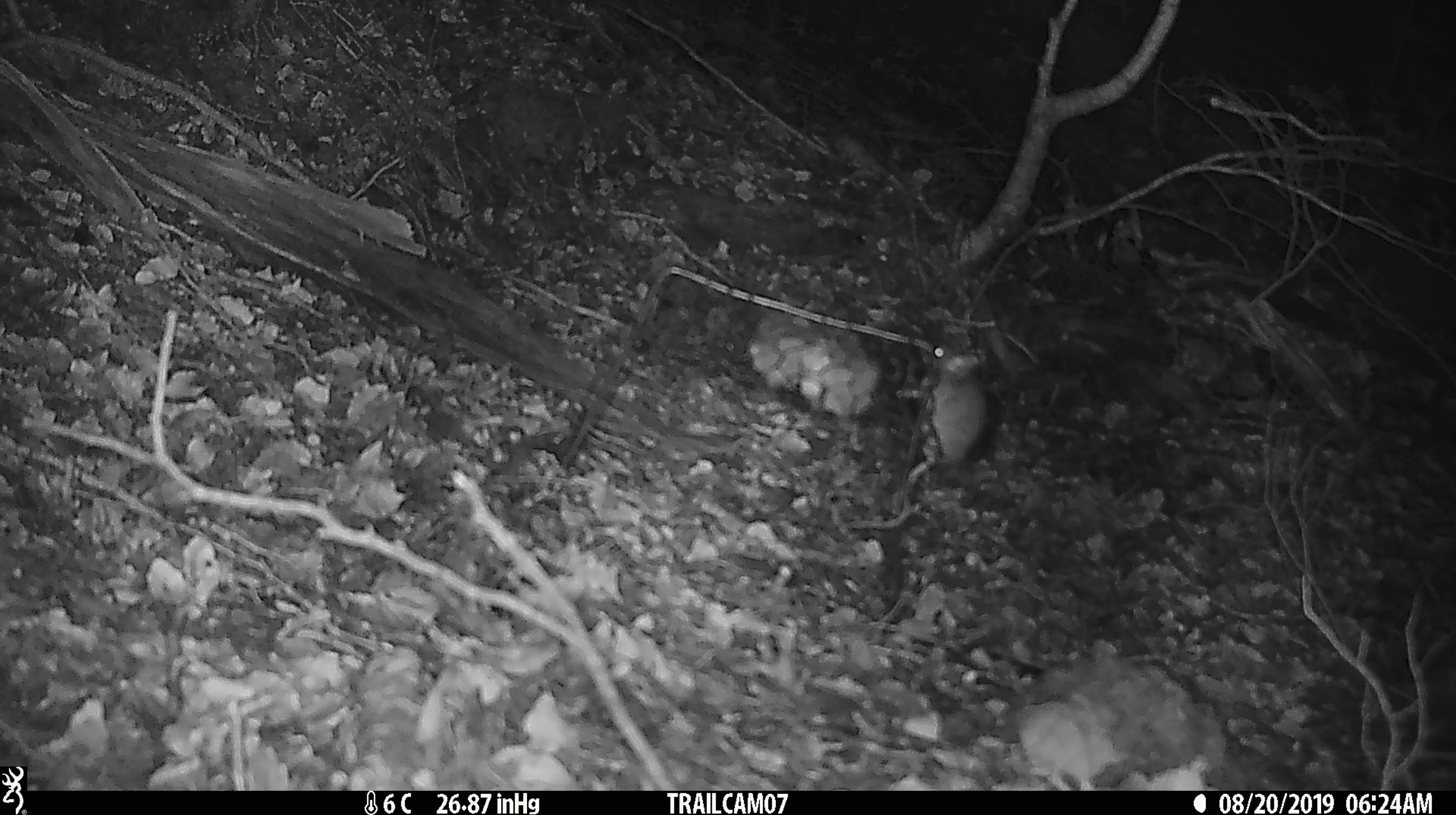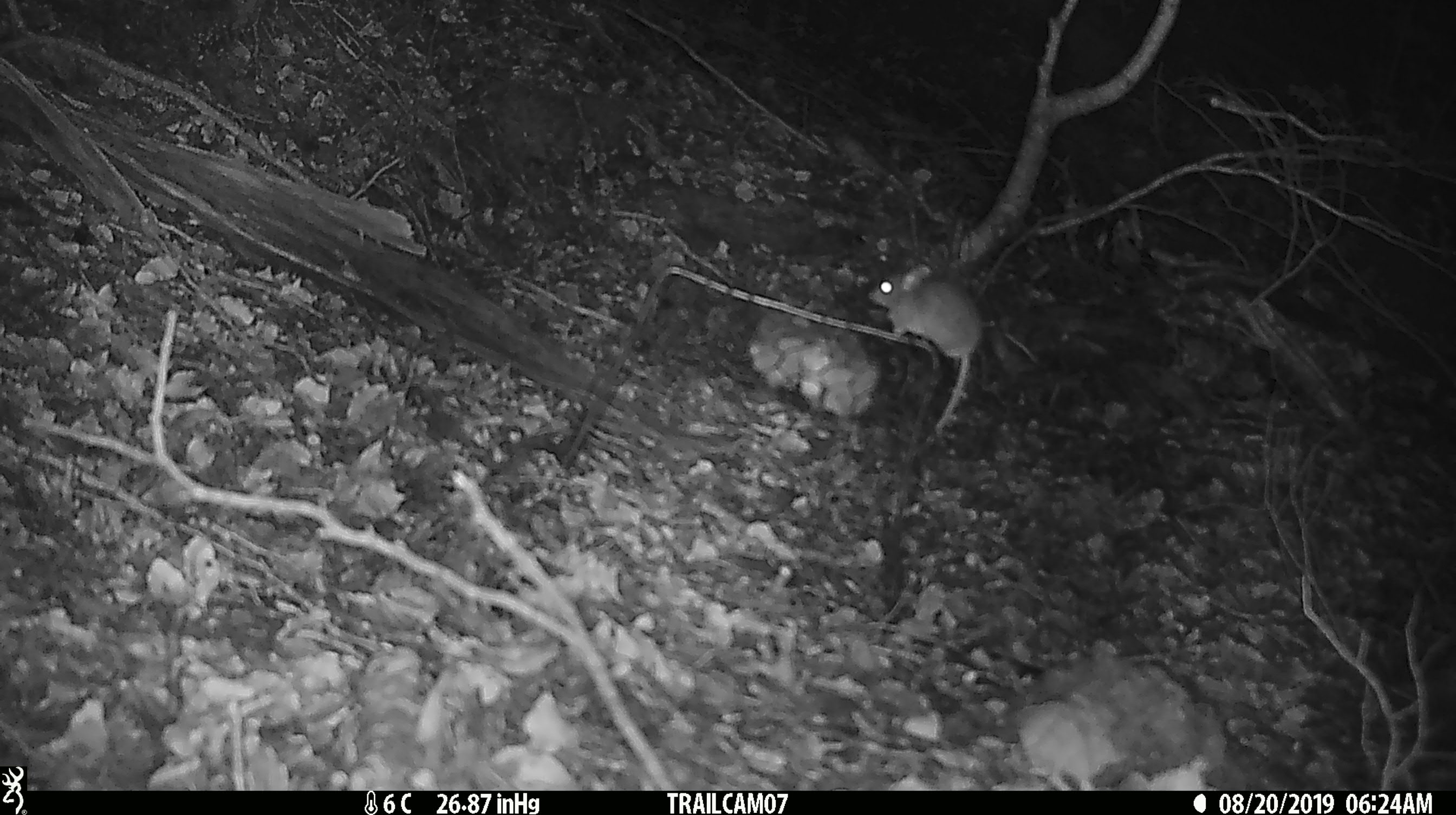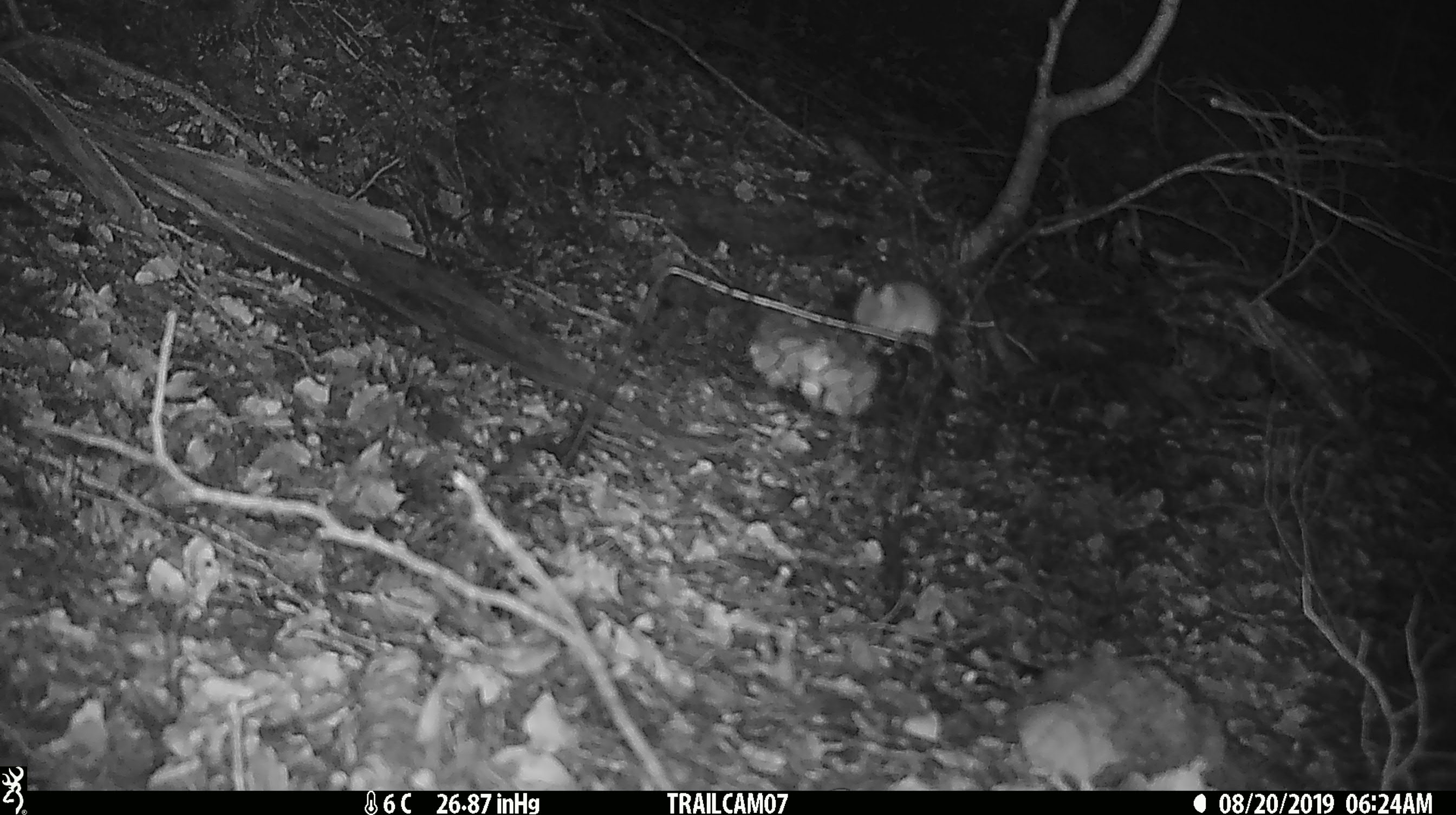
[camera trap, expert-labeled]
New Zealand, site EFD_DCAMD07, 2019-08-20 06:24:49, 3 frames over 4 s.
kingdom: Animalia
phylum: Chordata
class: Mammalia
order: Rodentia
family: Muridae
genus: Mus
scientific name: Mus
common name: mouse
Mouse (Mus).